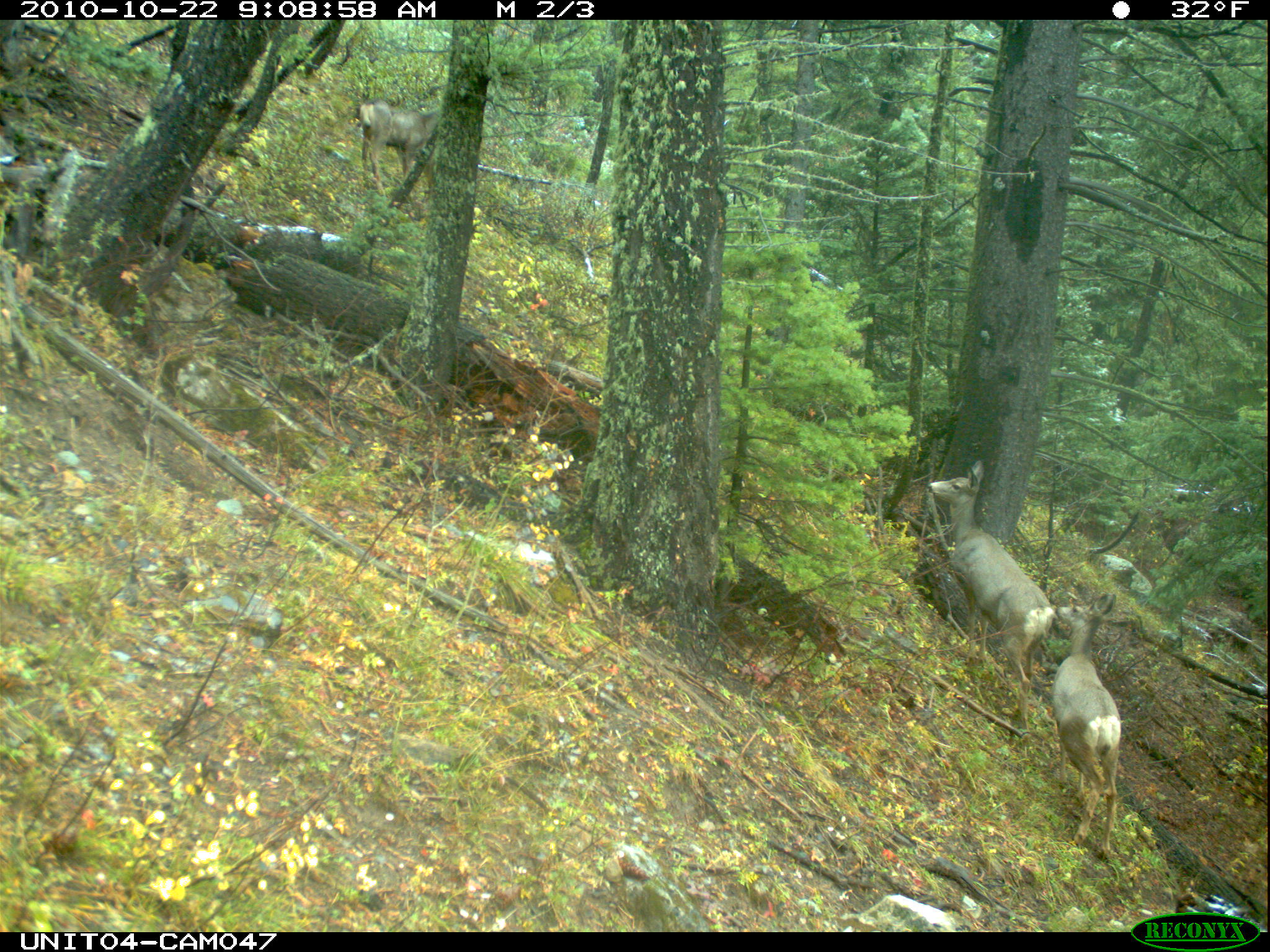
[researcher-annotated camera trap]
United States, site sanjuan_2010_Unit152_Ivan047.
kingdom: Animalia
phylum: Chordata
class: Mammalia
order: Artiodactyla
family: Cervidae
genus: Odocoileus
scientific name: Odocoileus hemionus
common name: mule deer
Odocoileus hemionus (mule deer).